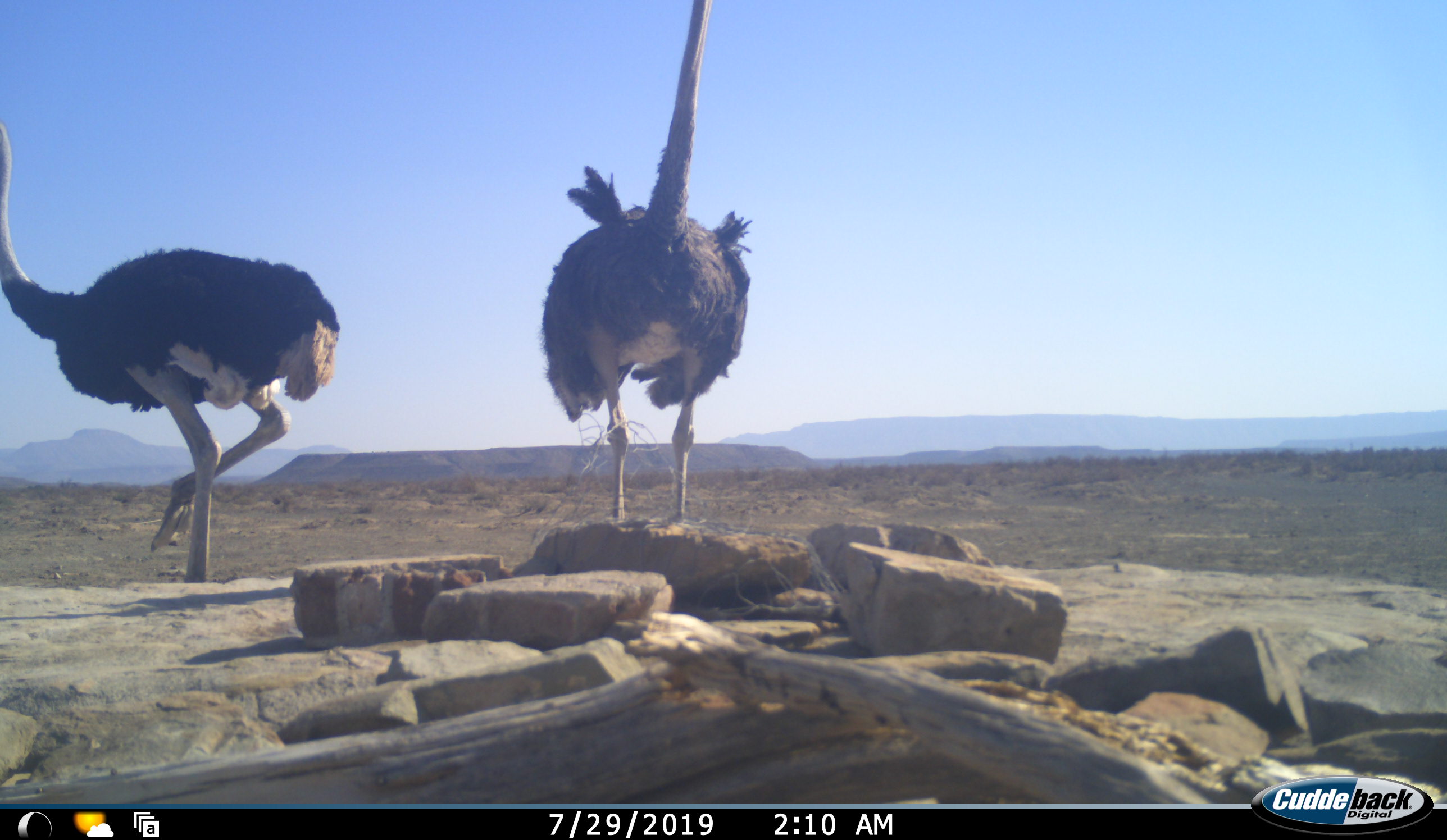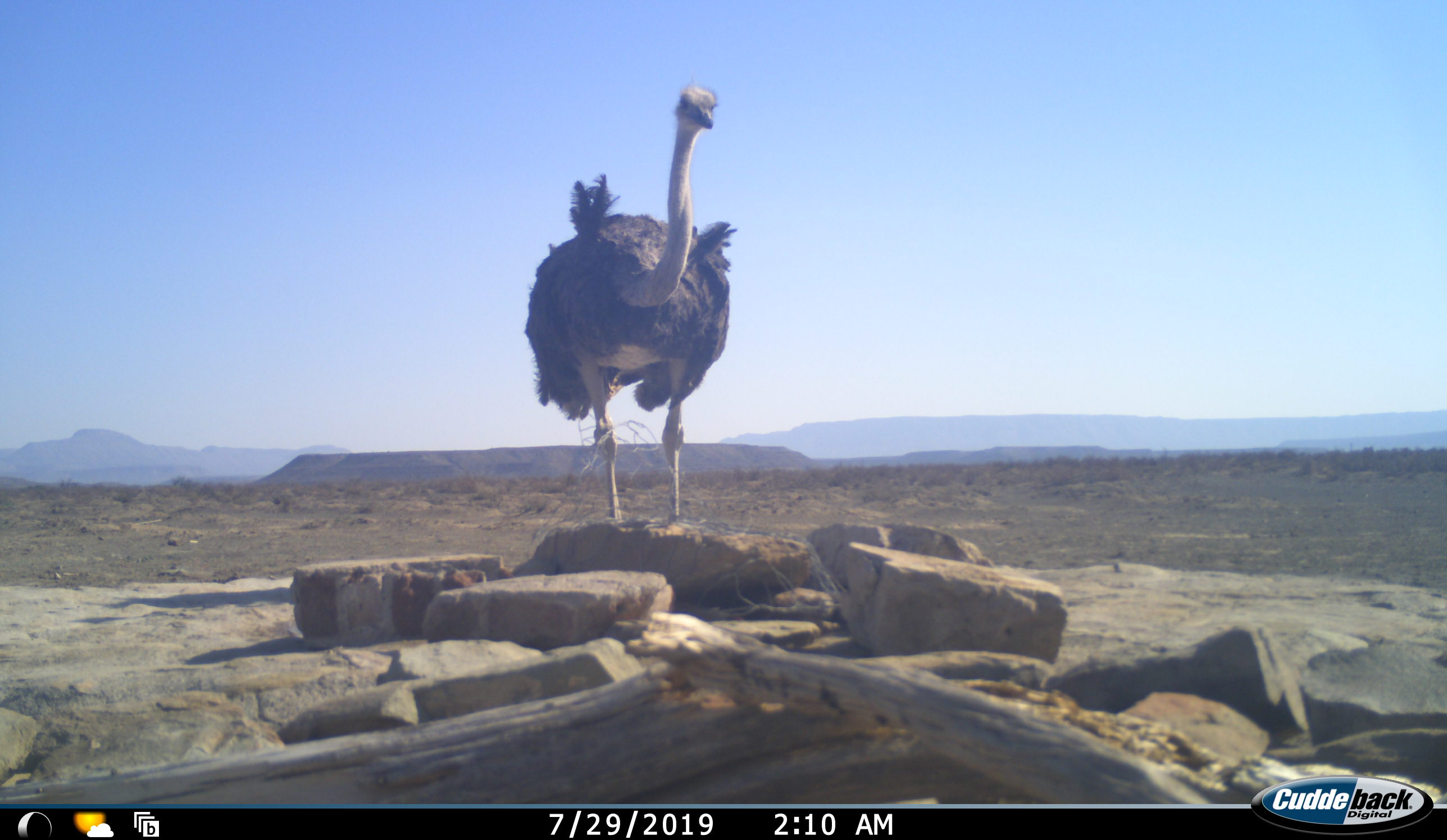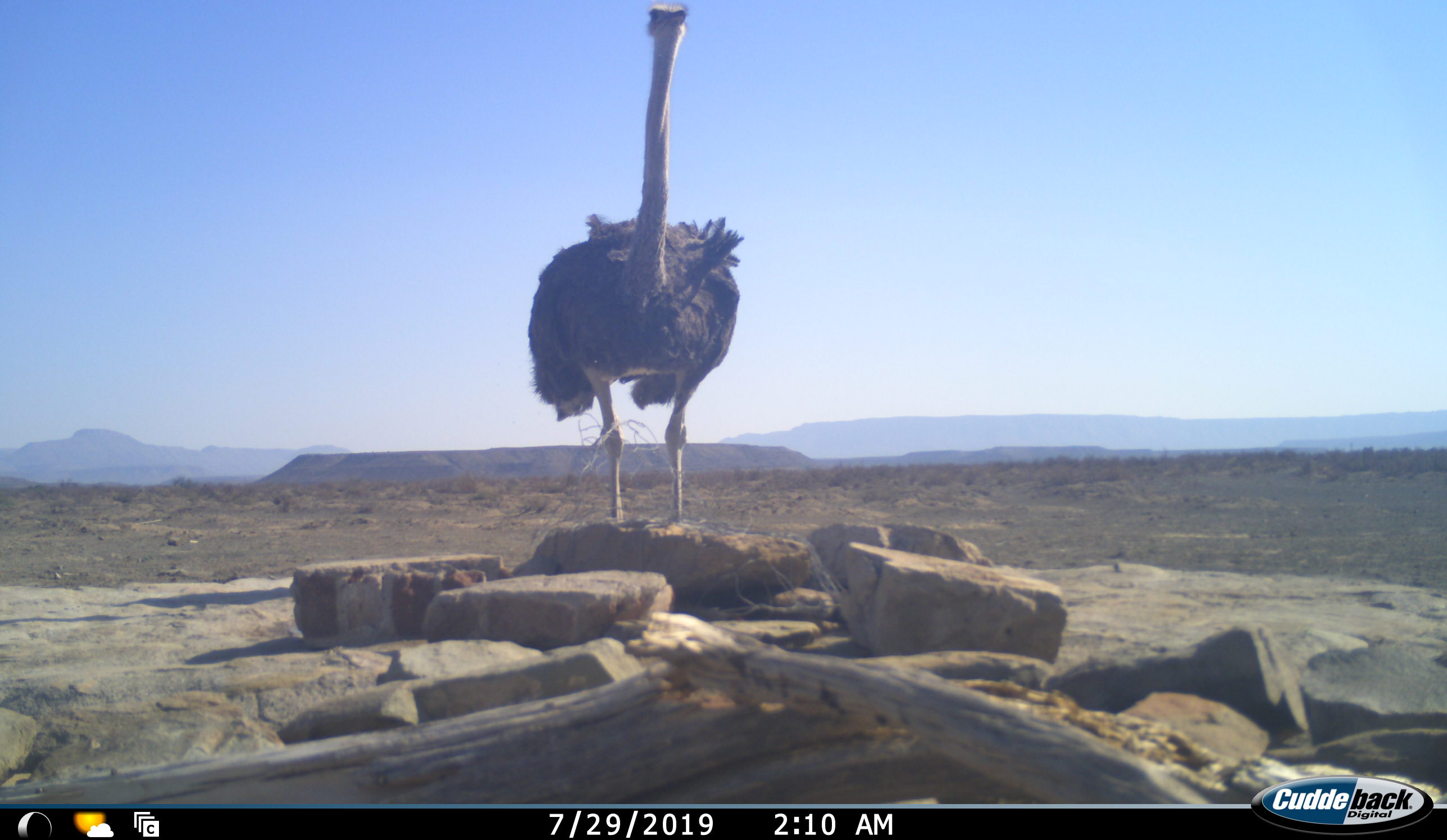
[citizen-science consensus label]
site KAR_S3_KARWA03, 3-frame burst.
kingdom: Animalia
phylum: Chordata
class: Aves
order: Struthioniformes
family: Struthionidae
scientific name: Struthionidae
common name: ostrich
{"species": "ostrich (Struthionidae)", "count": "2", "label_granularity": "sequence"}